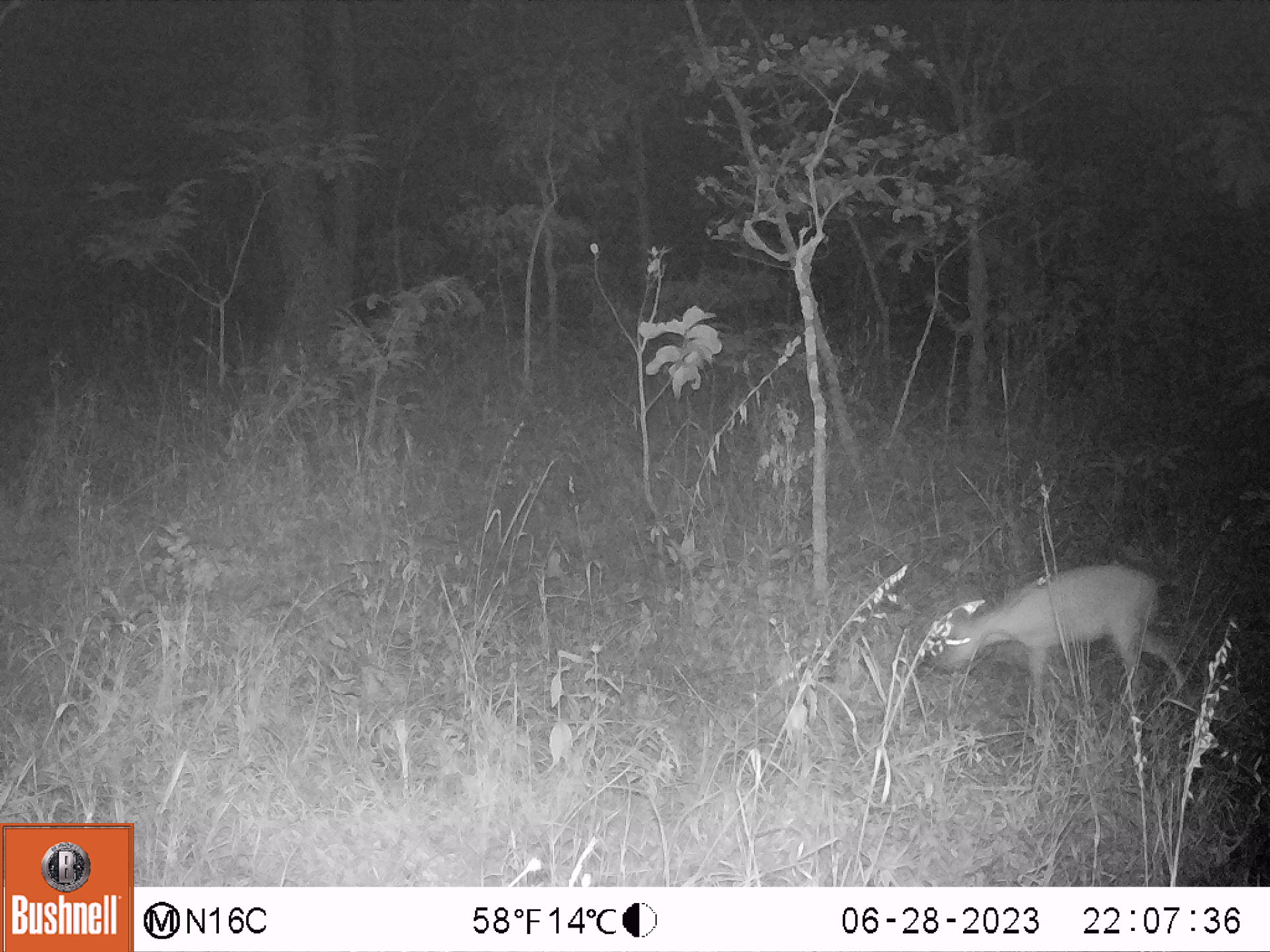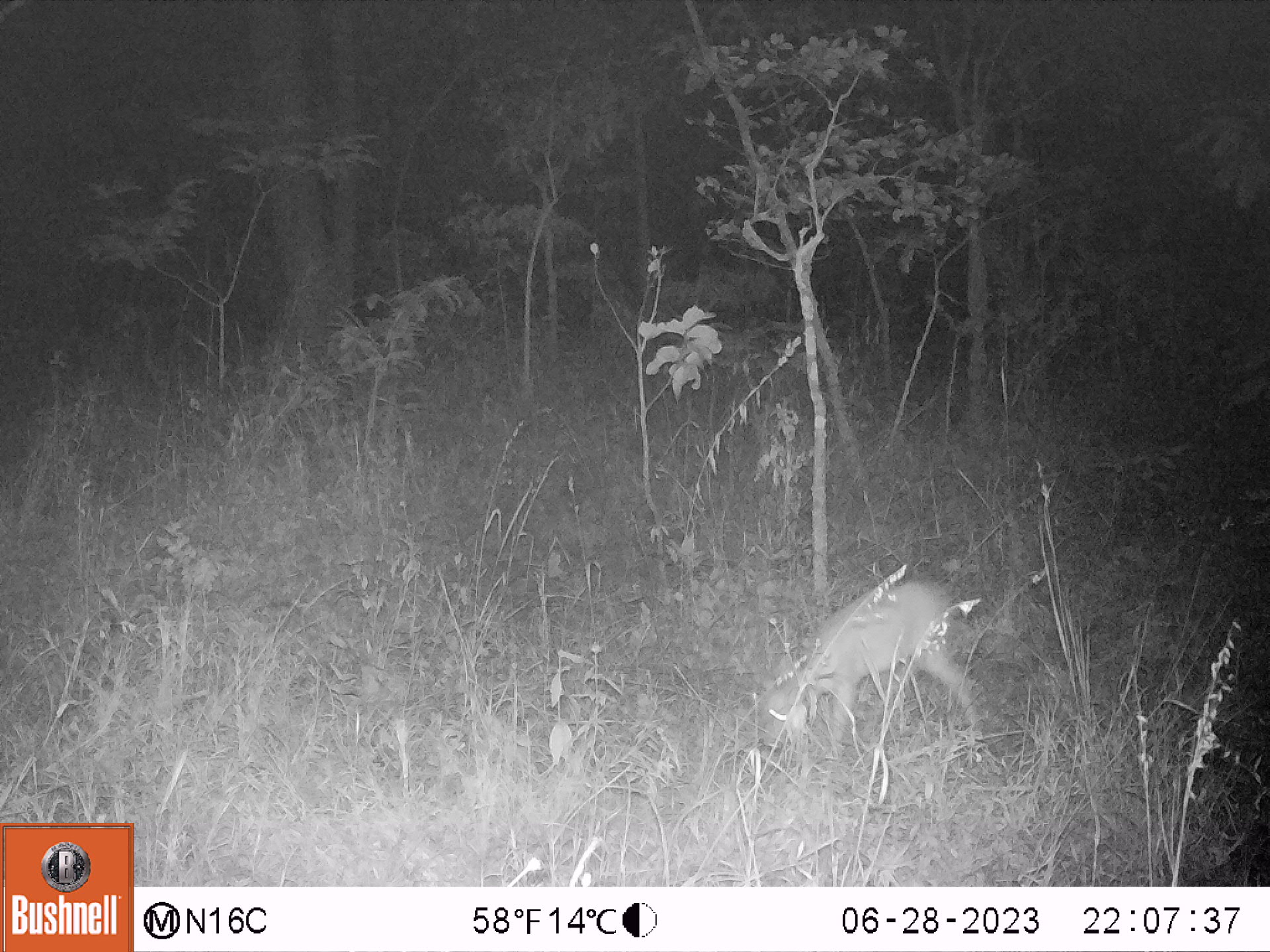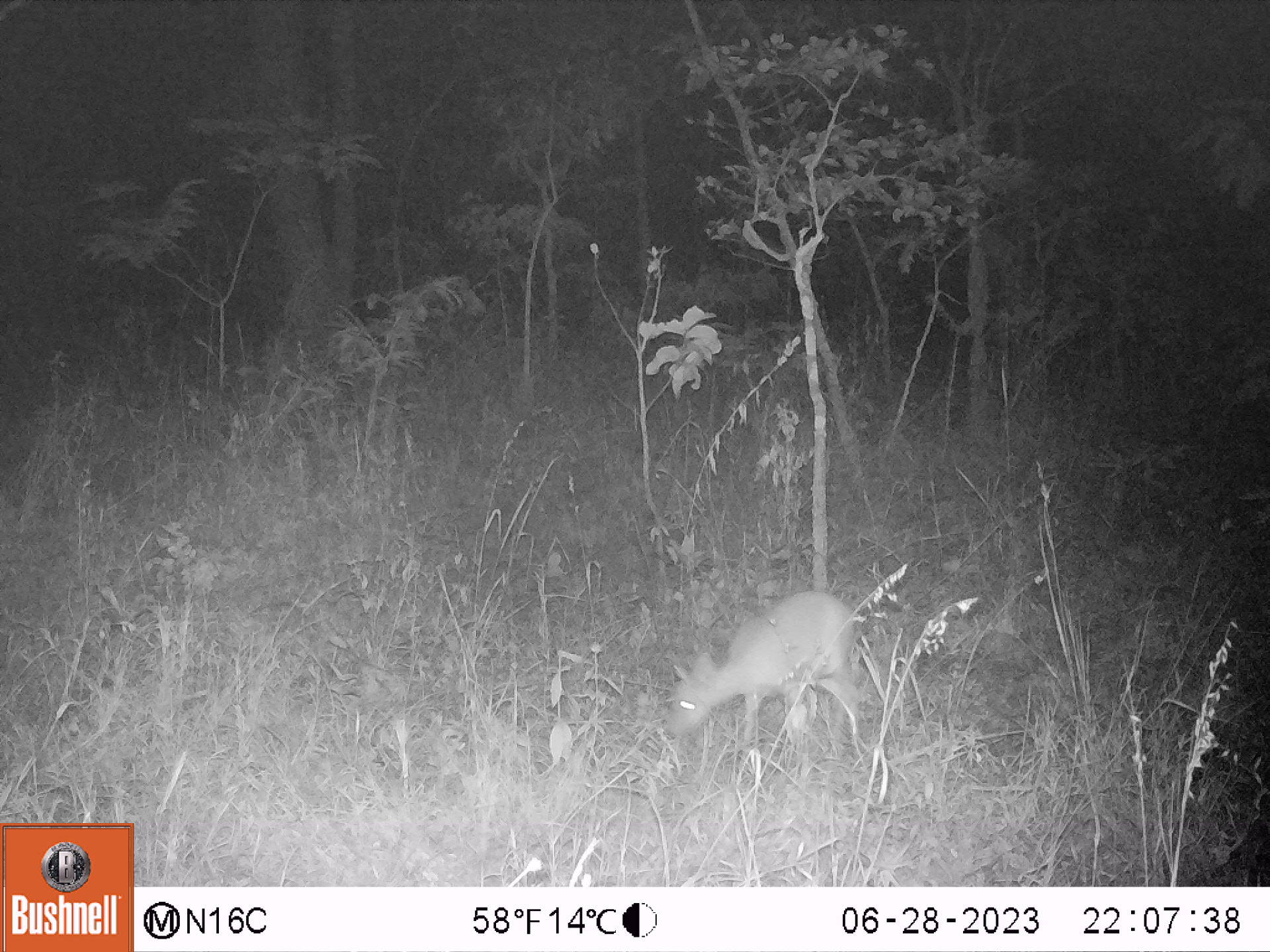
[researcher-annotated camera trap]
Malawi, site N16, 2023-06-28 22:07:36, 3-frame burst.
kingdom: Animalia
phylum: Chordata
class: Mammalia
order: Artiodactyla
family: Bovidae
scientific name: Antilopinae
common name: small antelope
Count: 1.